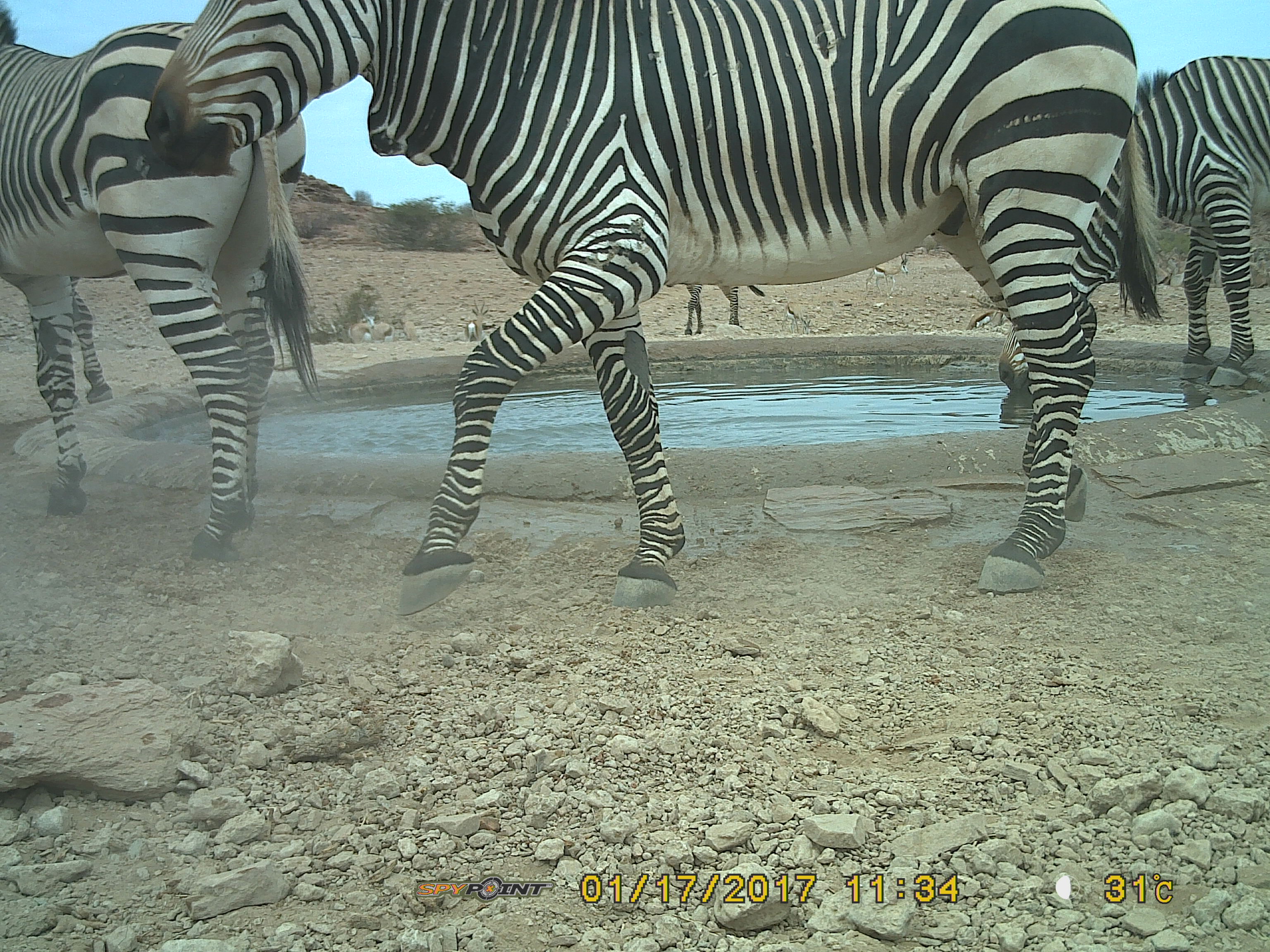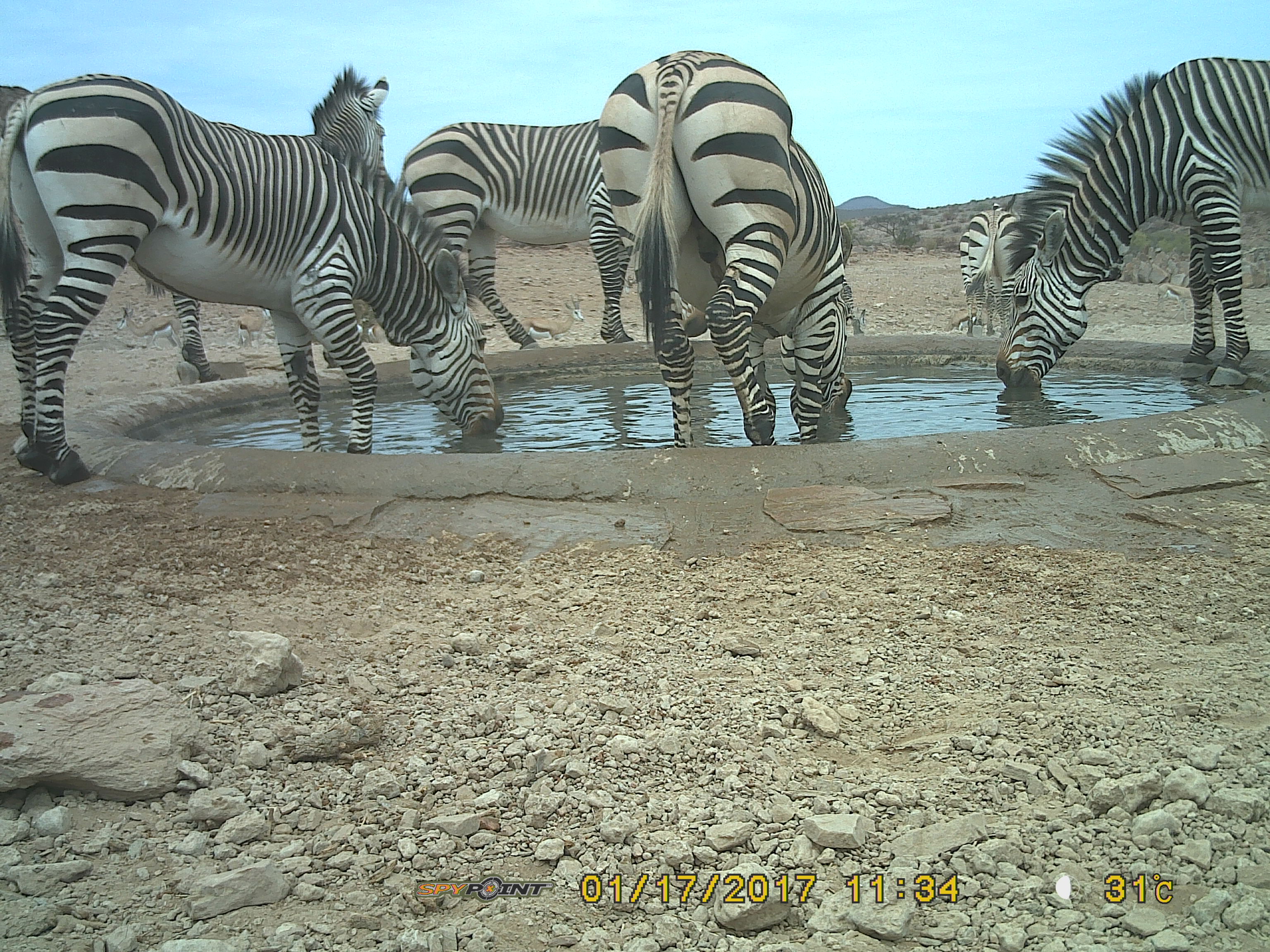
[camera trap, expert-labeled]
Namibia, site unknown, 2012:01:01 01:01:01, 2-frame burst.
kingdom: Animalia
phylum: Chordata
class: Mammalia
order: Perissodactyla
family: Equidae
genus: Equus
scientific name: Equus zebra hartmannae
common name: hartmann's mountain zebra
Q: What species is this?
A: Equus zebra hartmannae (hartmann's mountain zebra).